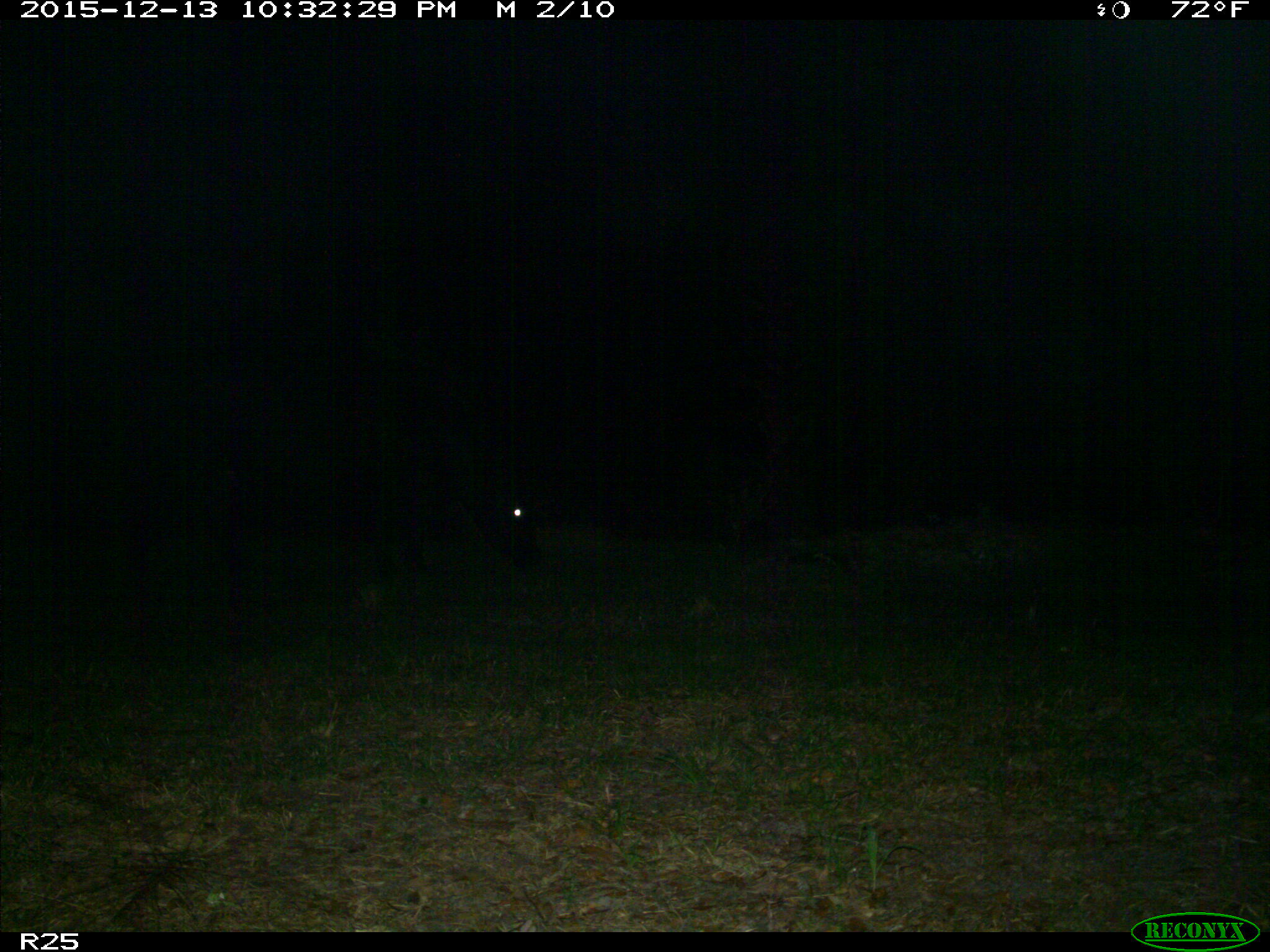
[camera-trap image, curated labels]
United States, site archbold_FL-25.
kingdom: Animalia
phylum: Chordata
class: Mammalia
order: Artiodactyla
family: Bovidae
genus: Bos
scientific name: Bos taurus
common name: domestic cow